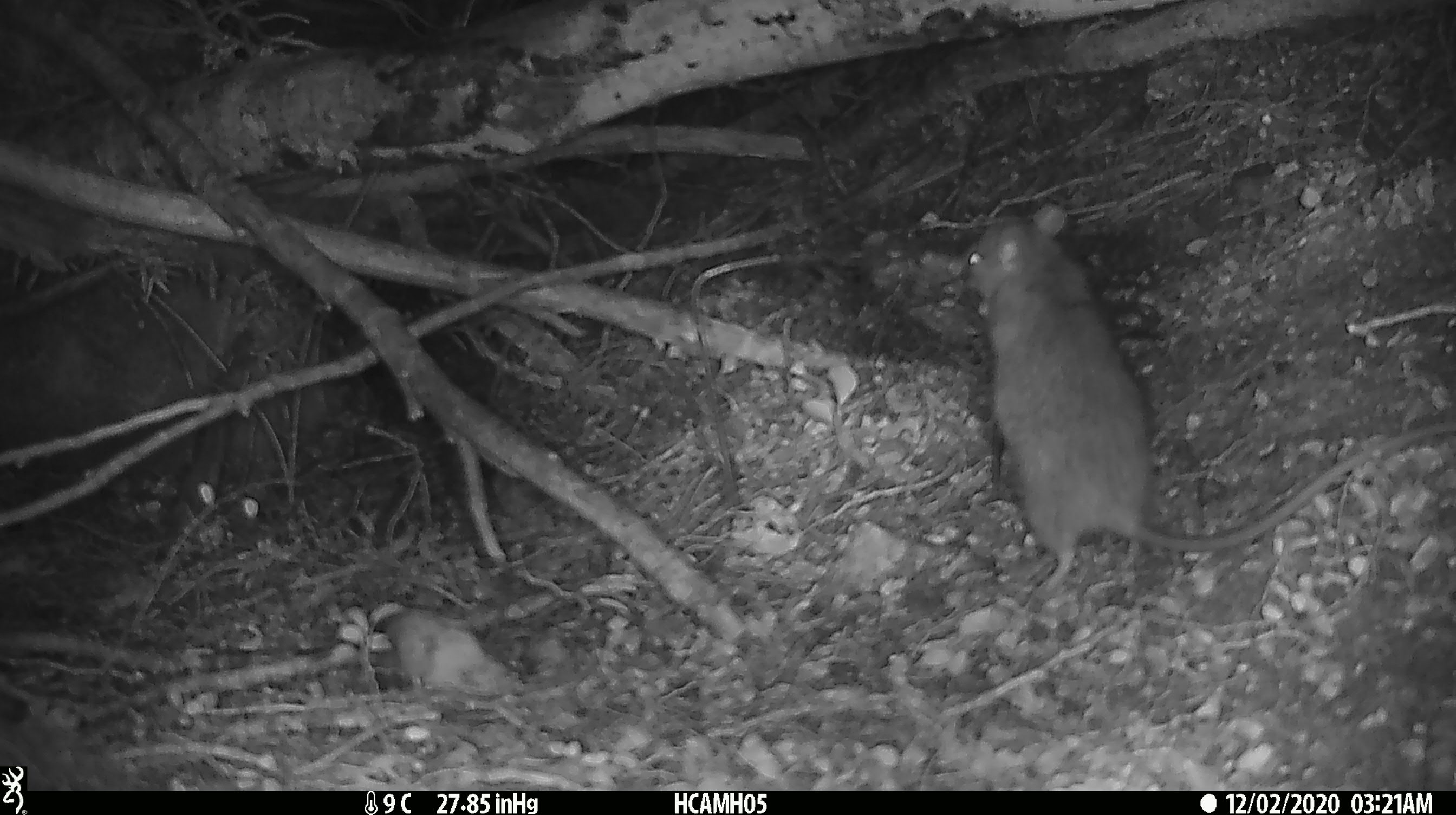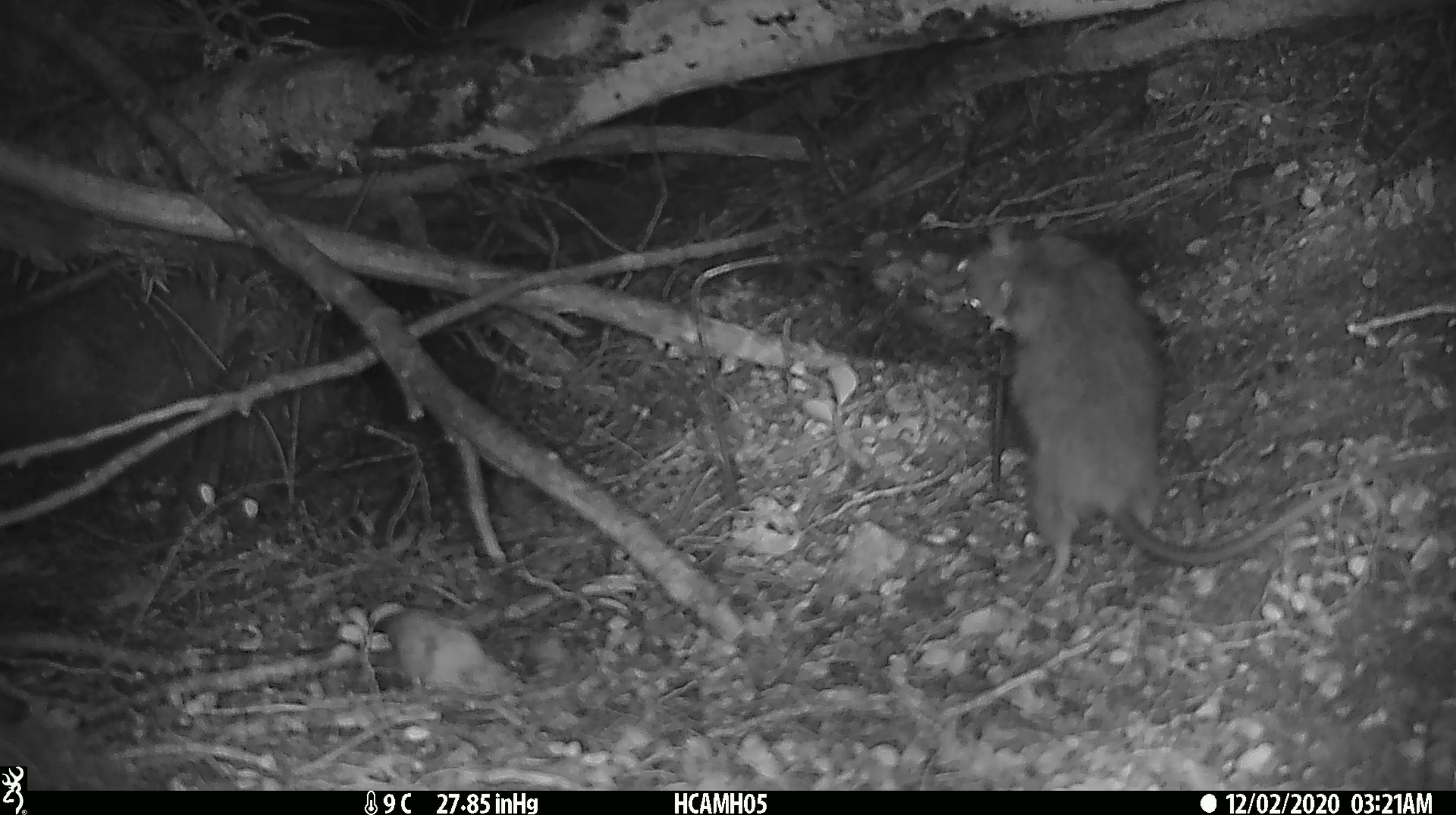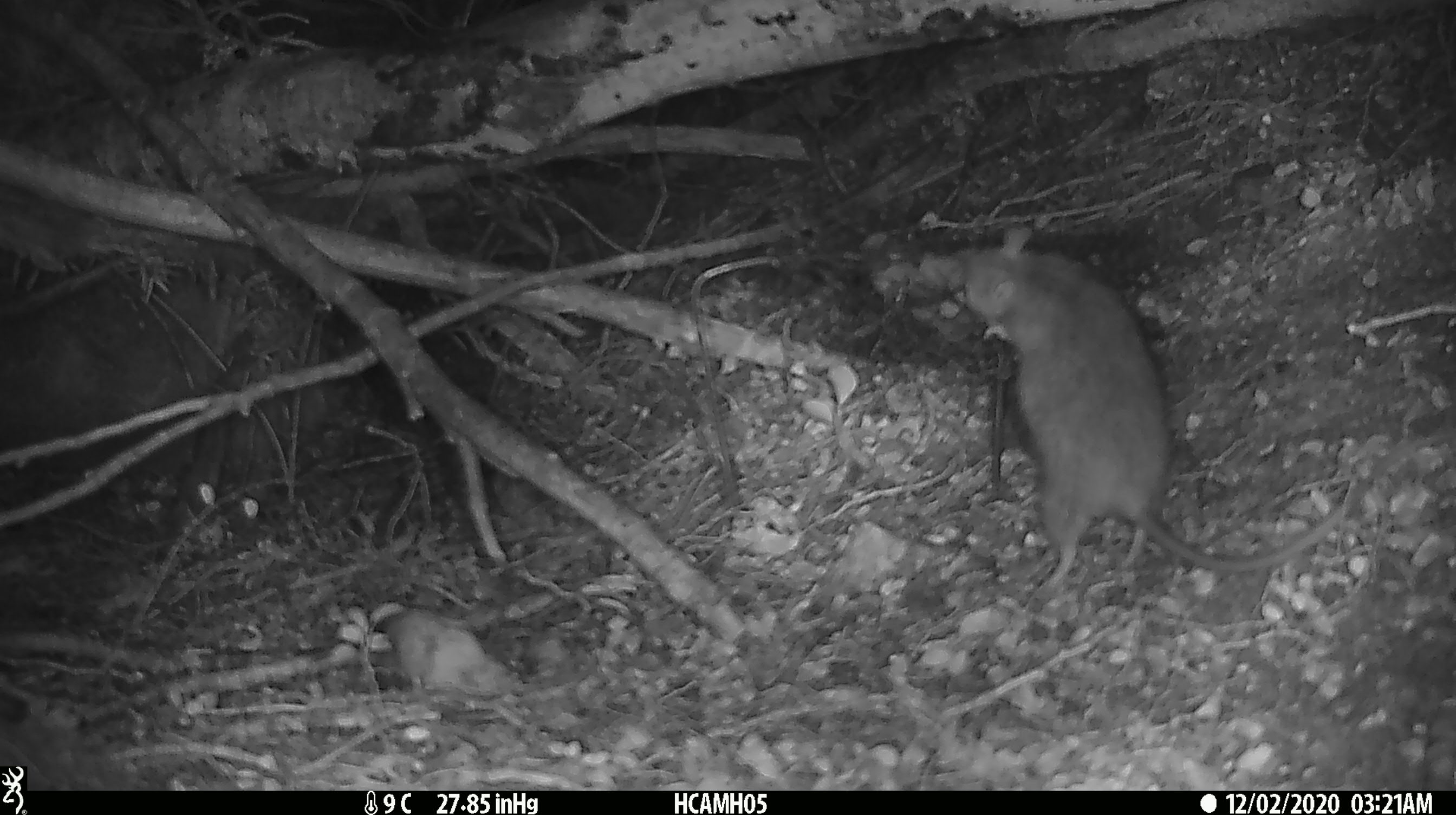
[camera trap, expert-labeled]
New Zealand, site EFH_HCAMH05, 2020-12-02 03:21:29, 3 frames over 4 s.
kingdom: Animalia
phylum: Chordata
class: Mammalia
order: Rodentia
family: Muridae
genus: Rattus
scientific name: Rattus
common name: rat